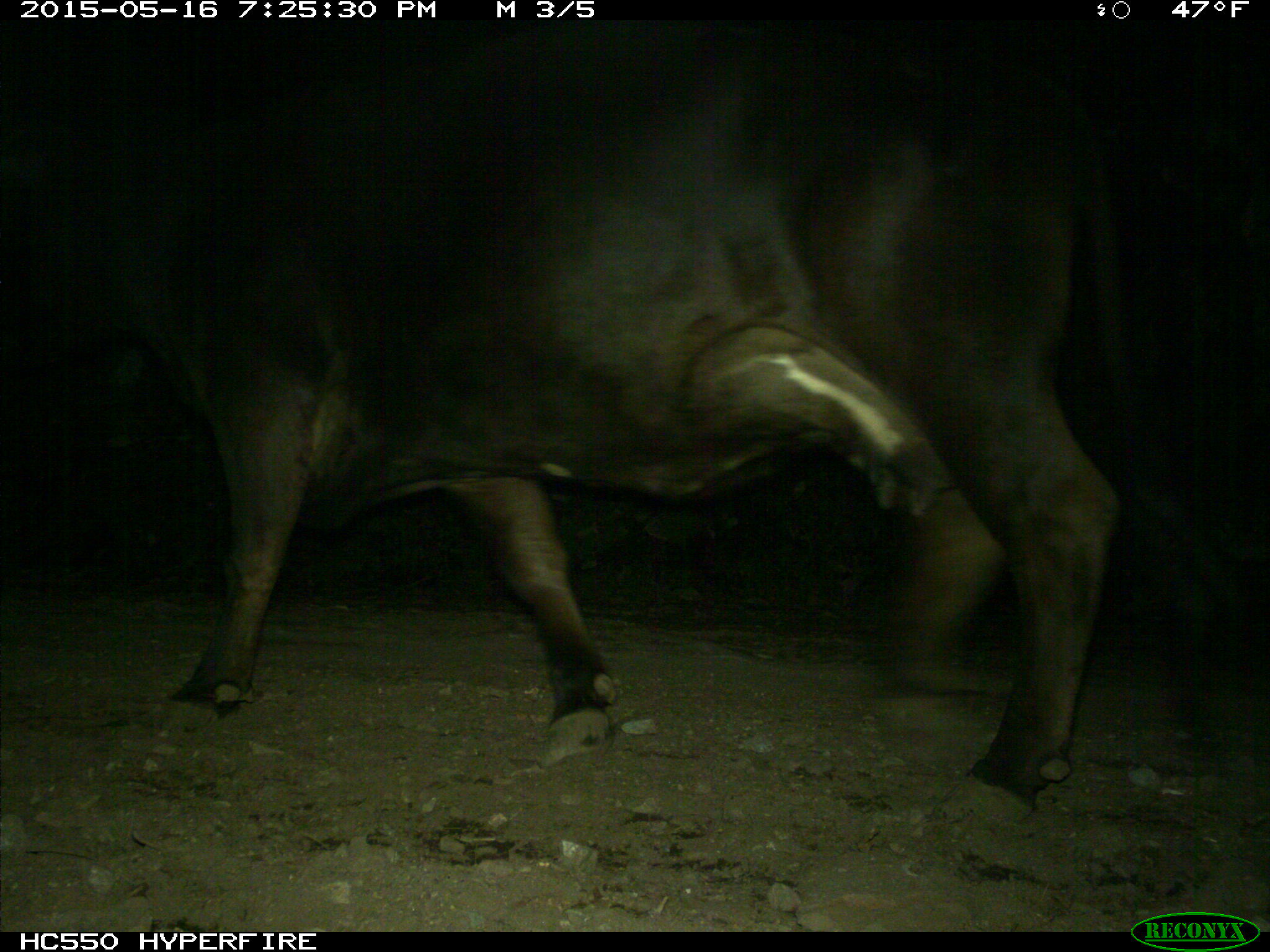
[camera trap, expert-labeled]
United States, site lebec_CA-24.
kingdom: Animalia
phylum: Chordata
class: Mammalia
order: Artiodactyla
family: Bovidae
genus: Bos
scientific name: Bos taurus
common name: domestic cow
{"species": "Bos taurus (domestic cow)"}